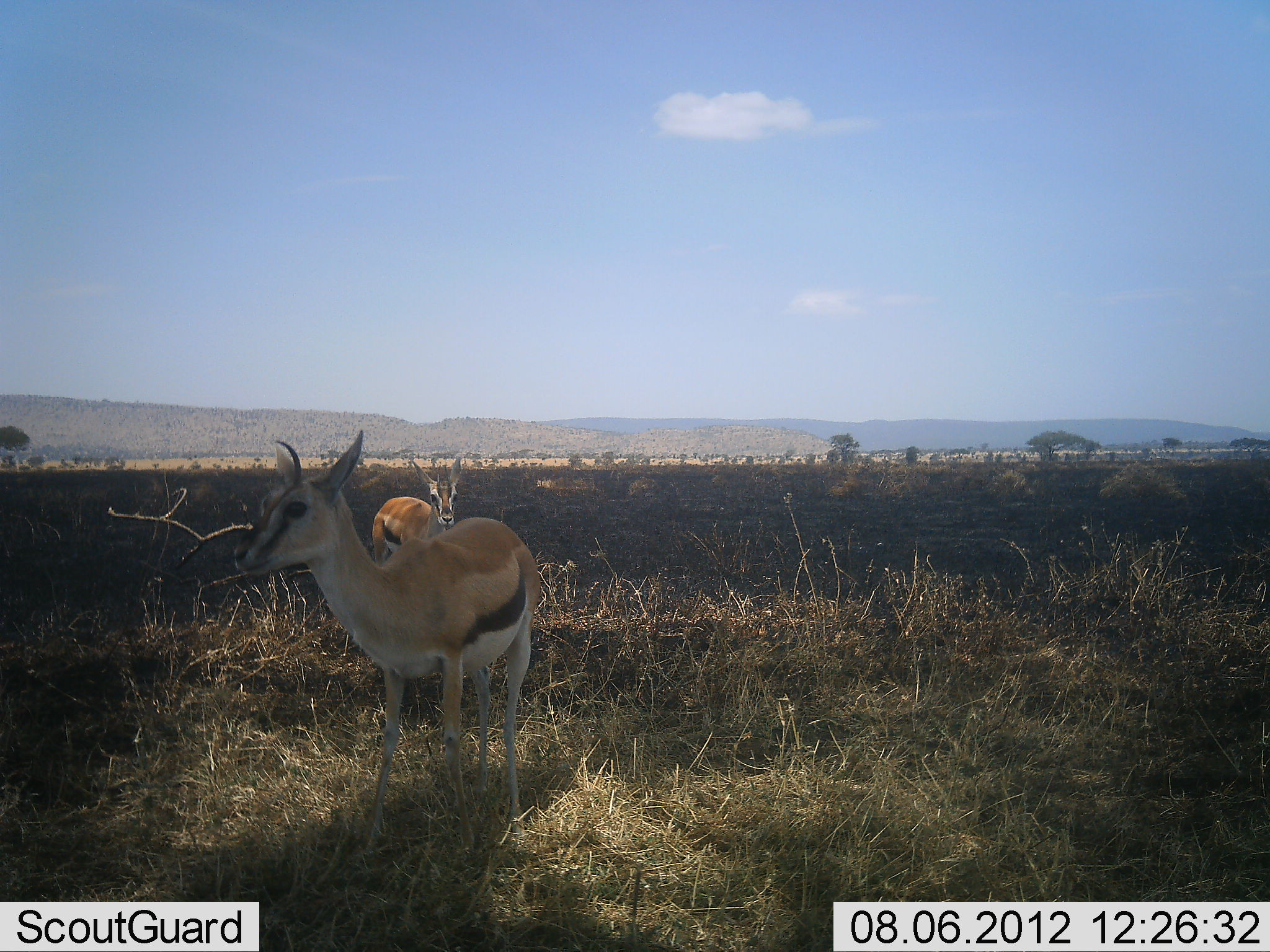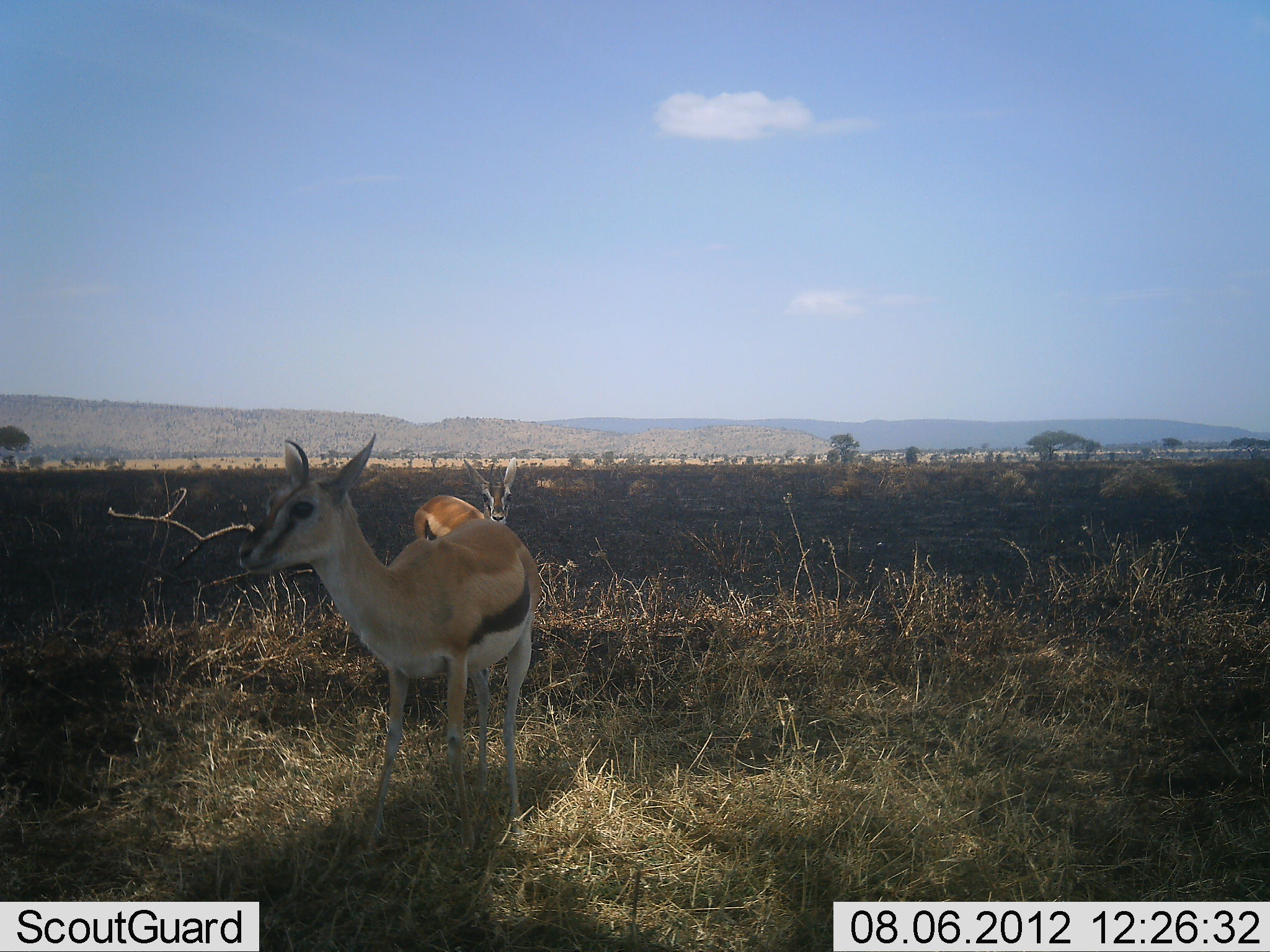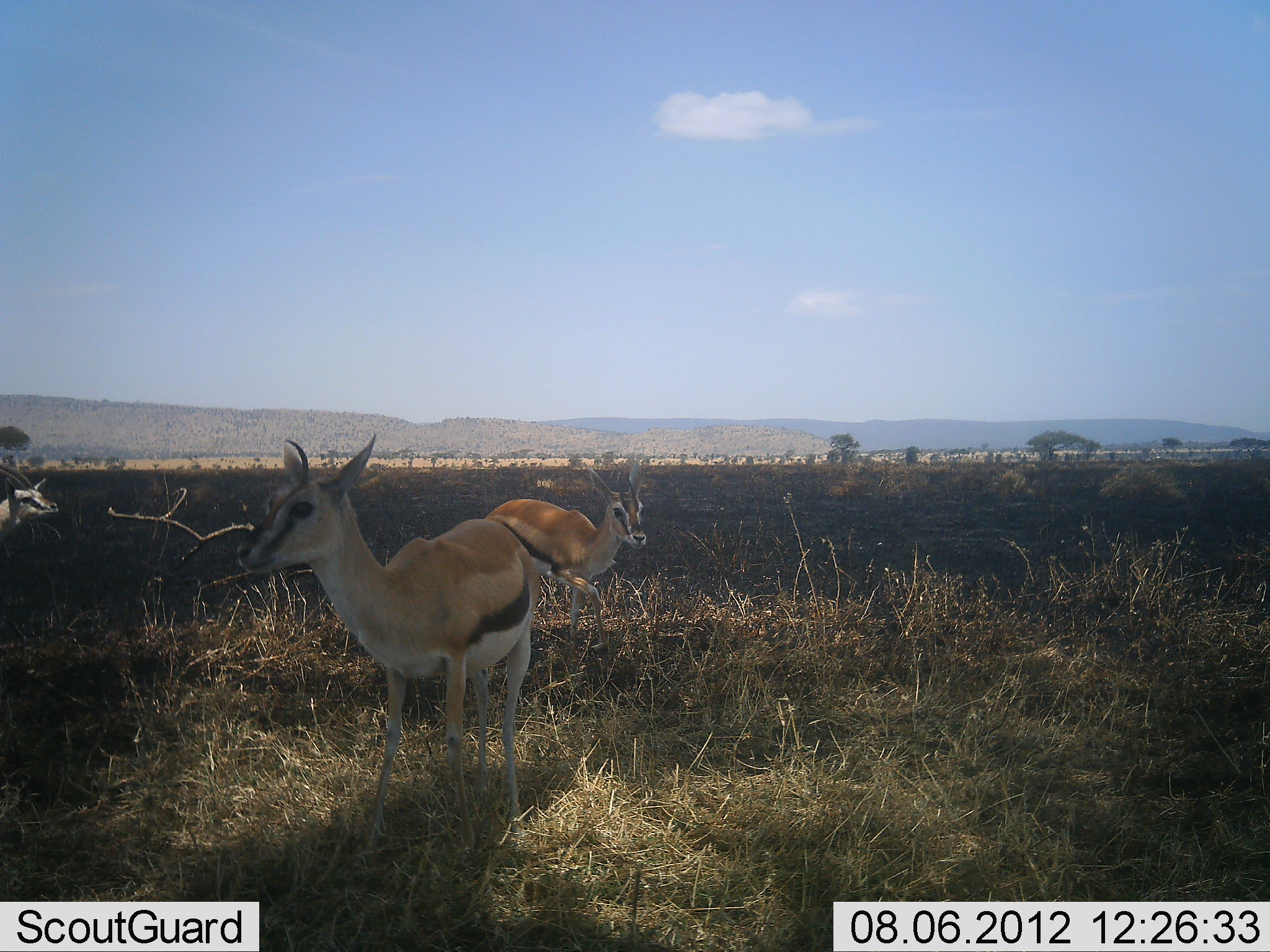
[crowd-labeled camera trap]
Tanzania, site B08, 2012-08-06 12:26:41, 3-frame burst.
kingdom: Animalia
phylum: Chordata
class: Mammalia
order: Artiodactyla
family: Bovidae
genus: Eudorcas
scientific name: Eudorcas thomsonii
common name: thomson's gazelle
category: gazellethomsons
Gazellethomsons (thomson's gazelle) (Eudorcas thomsonii), count 3. Behavior (volunteer vote fractions): standing 90%, resting 0%, moving 70%, interacting 0%. Young present (vote fraction): 0%. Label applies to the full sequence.